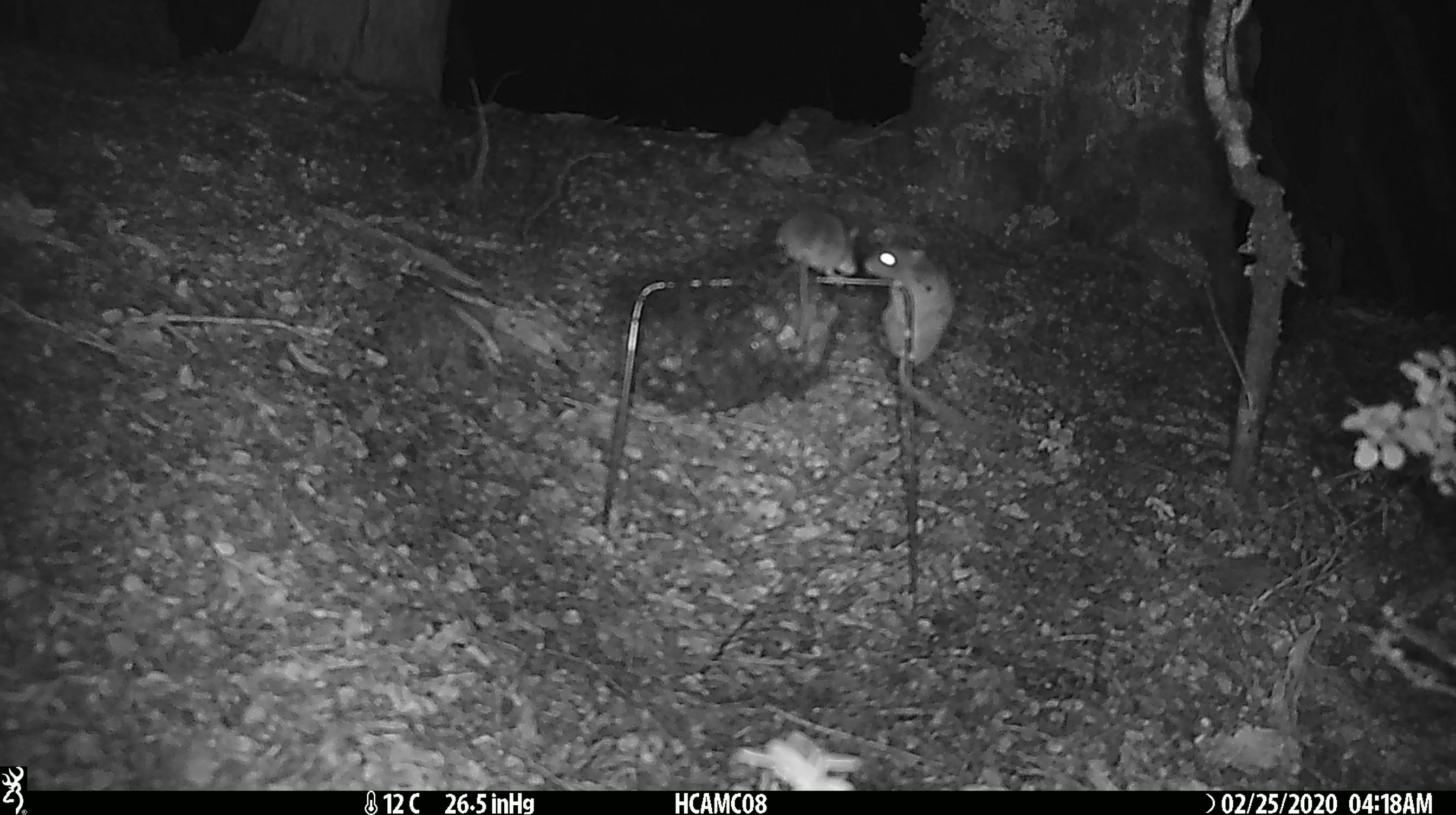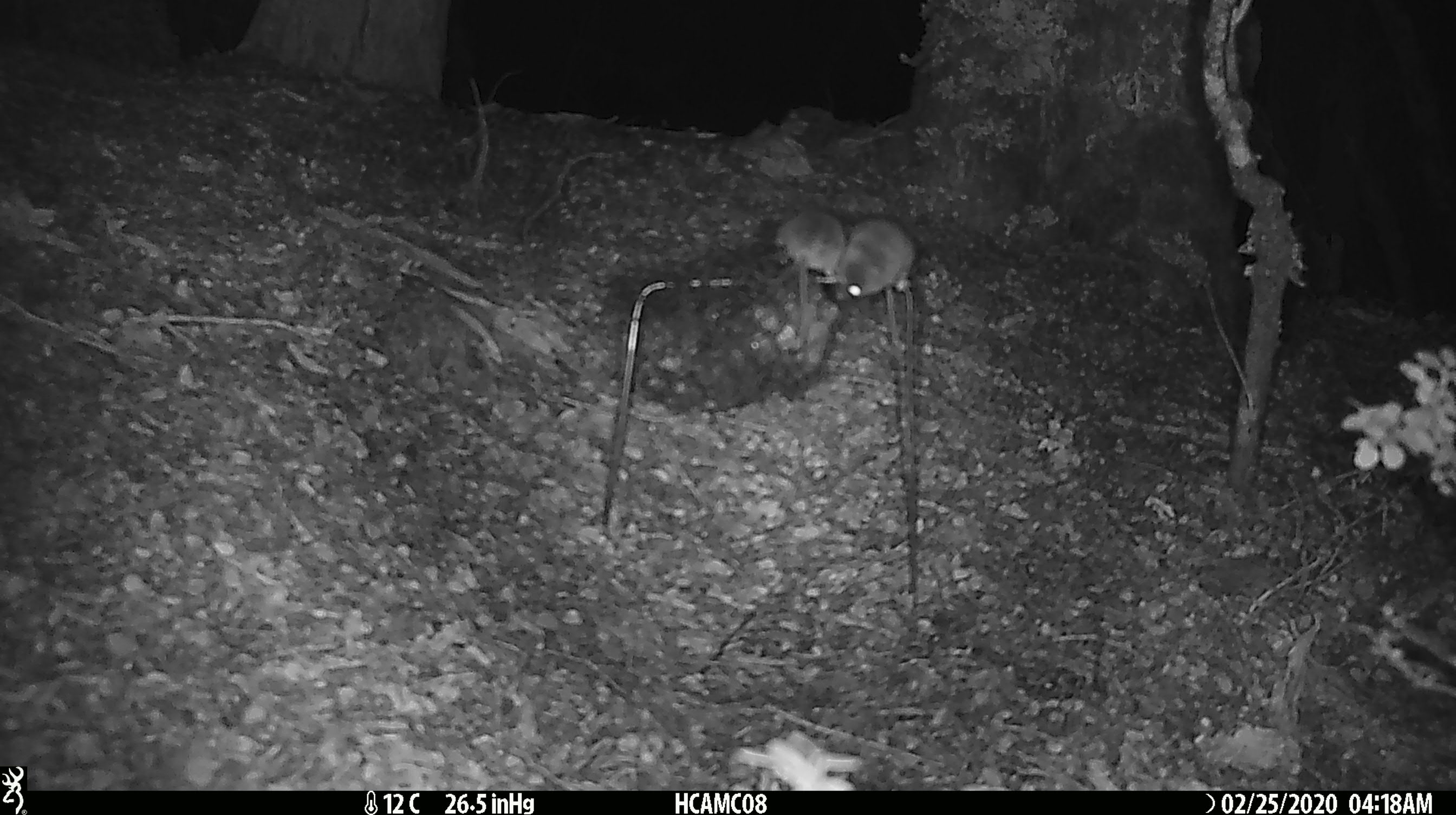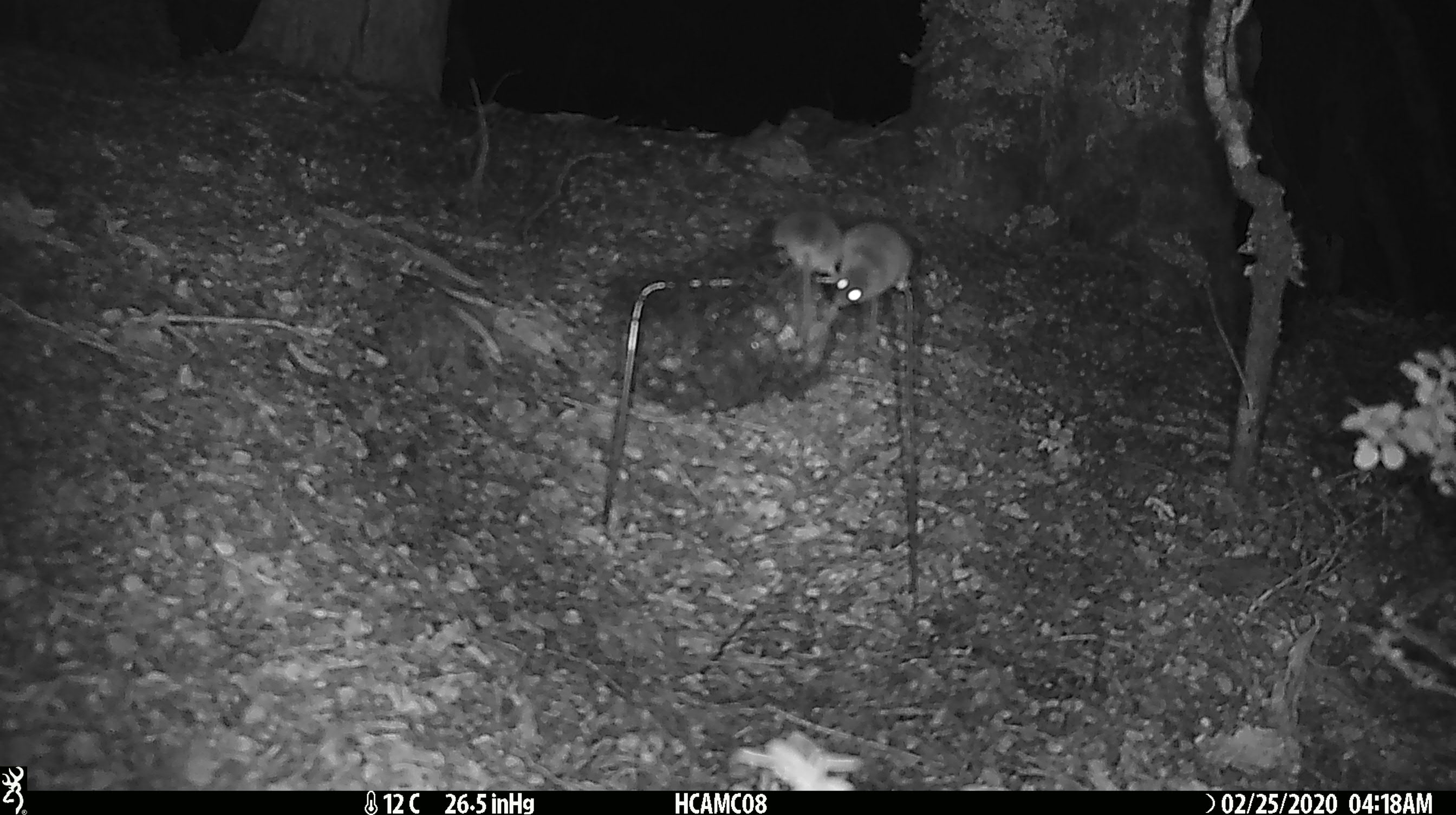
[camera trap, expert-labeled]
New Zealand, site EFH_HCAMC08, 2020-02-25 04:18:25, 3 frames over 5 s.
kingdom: Animalia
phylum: Chordata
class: Mammalia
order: Rodentia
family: Muridae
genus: Mus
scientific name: Mus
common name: mouse